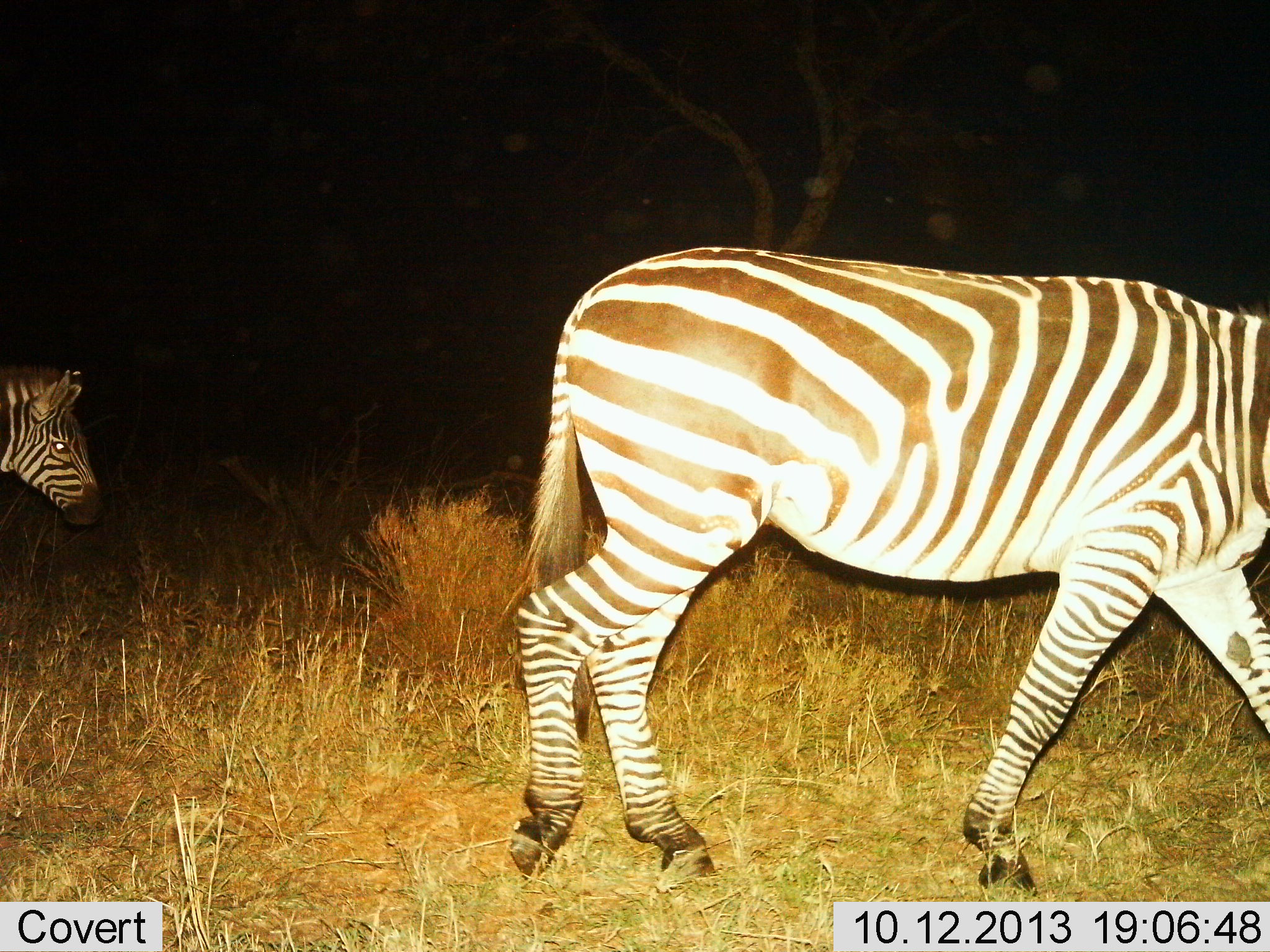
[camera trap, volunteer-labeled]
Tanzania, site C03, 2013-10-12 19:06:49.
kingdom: Animalia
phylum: Chordata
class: Mammalia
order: Perissodactyla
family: Equidae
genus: Equus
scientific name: Equus quagga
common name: plains zebra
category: zebra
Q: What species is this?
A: Zebra (plains zebra) (Equus quagga).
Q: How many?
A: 2.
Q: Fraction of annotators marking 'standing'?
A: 11%.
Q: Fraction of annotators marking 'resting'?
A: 0%.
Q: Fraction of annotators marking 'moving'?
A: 92%.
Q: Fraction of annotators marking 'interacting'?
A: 0%.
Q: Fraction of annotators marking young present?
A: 14%.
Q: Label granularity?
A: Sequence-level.